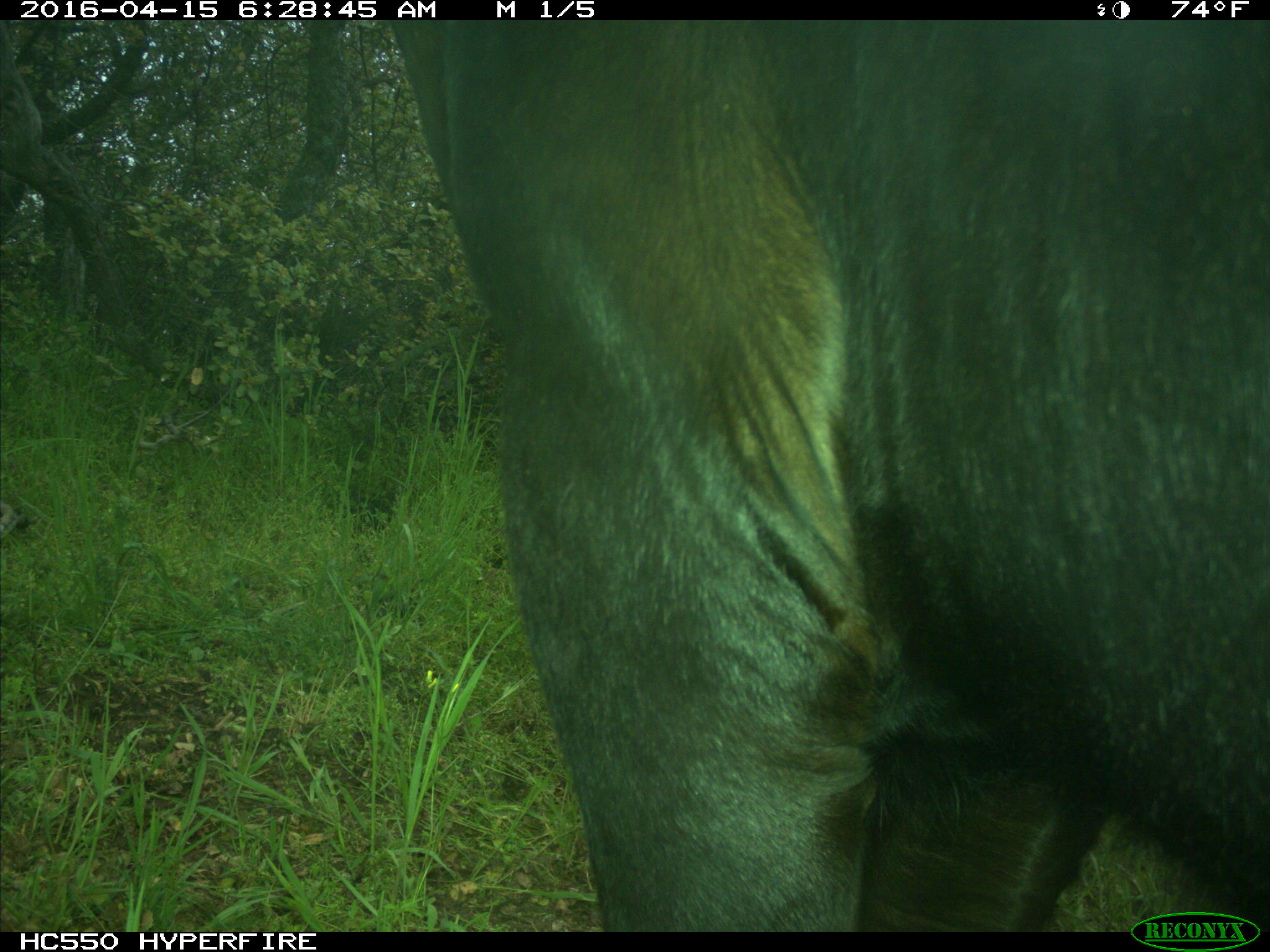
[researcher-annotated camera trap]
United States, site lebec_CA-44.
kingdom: Animalia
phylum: Chordata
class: Mammalia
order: Artiodactyla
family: Bovidae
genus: Bos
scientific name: Bos taurus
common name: domestic cow